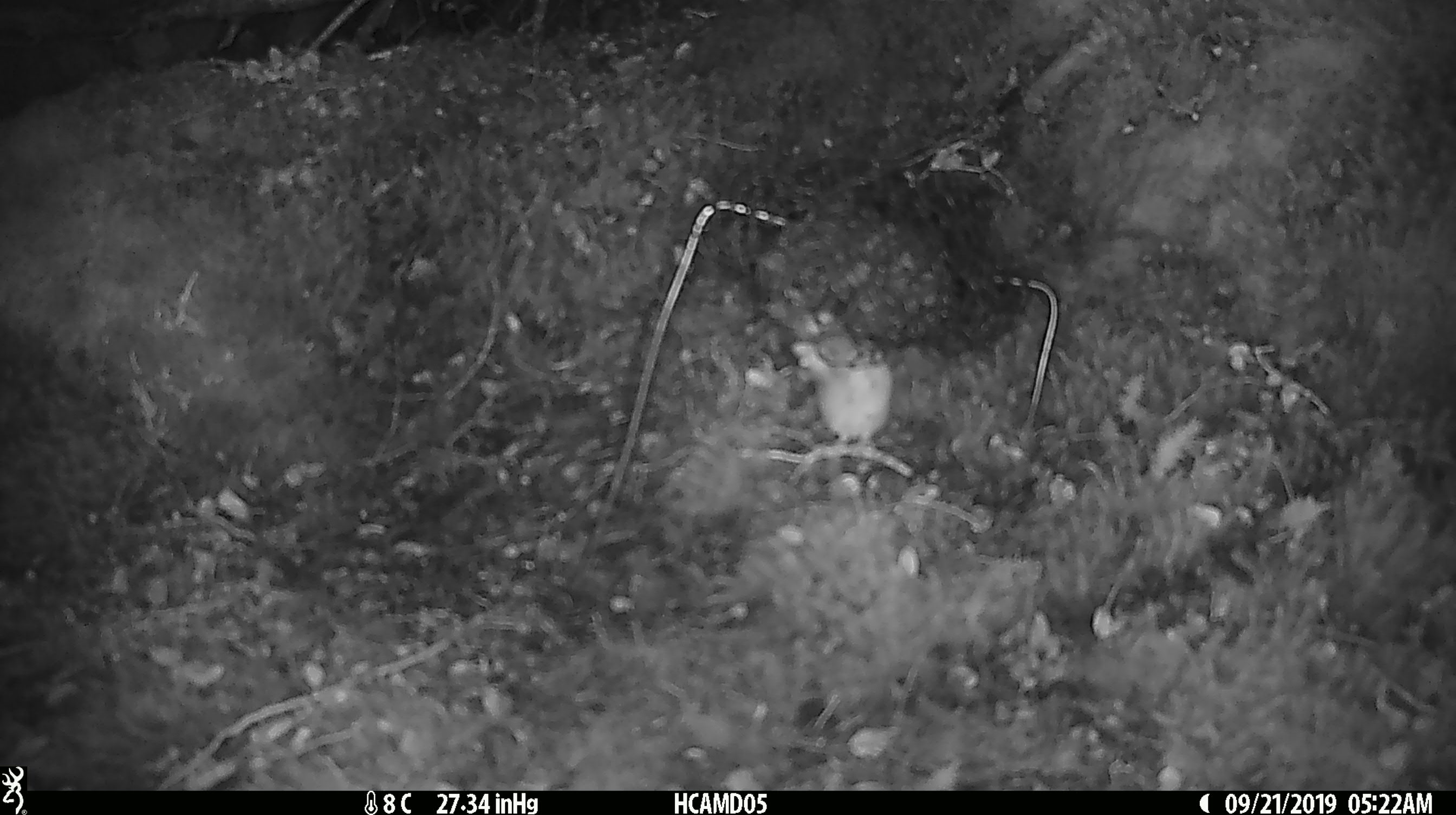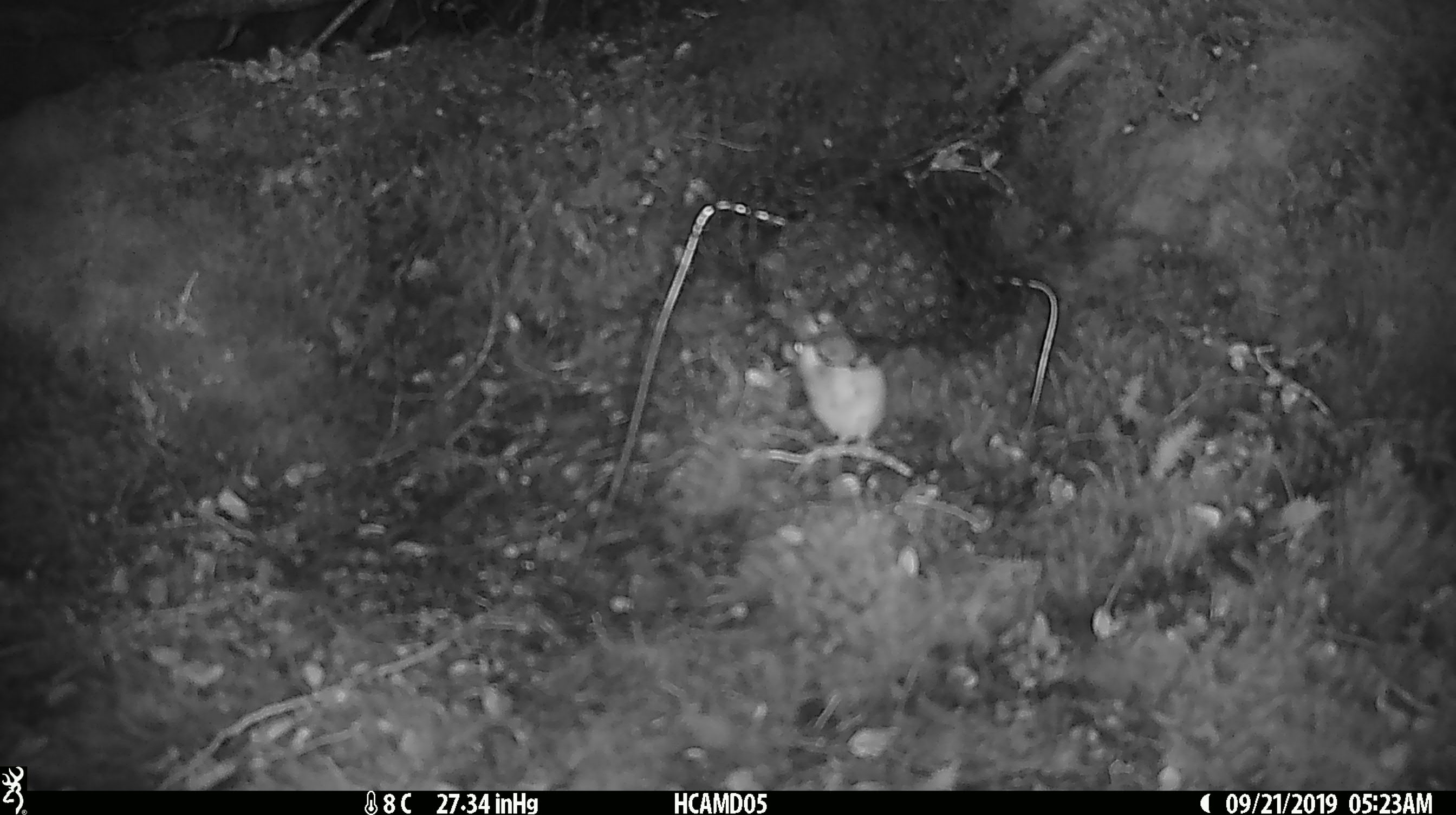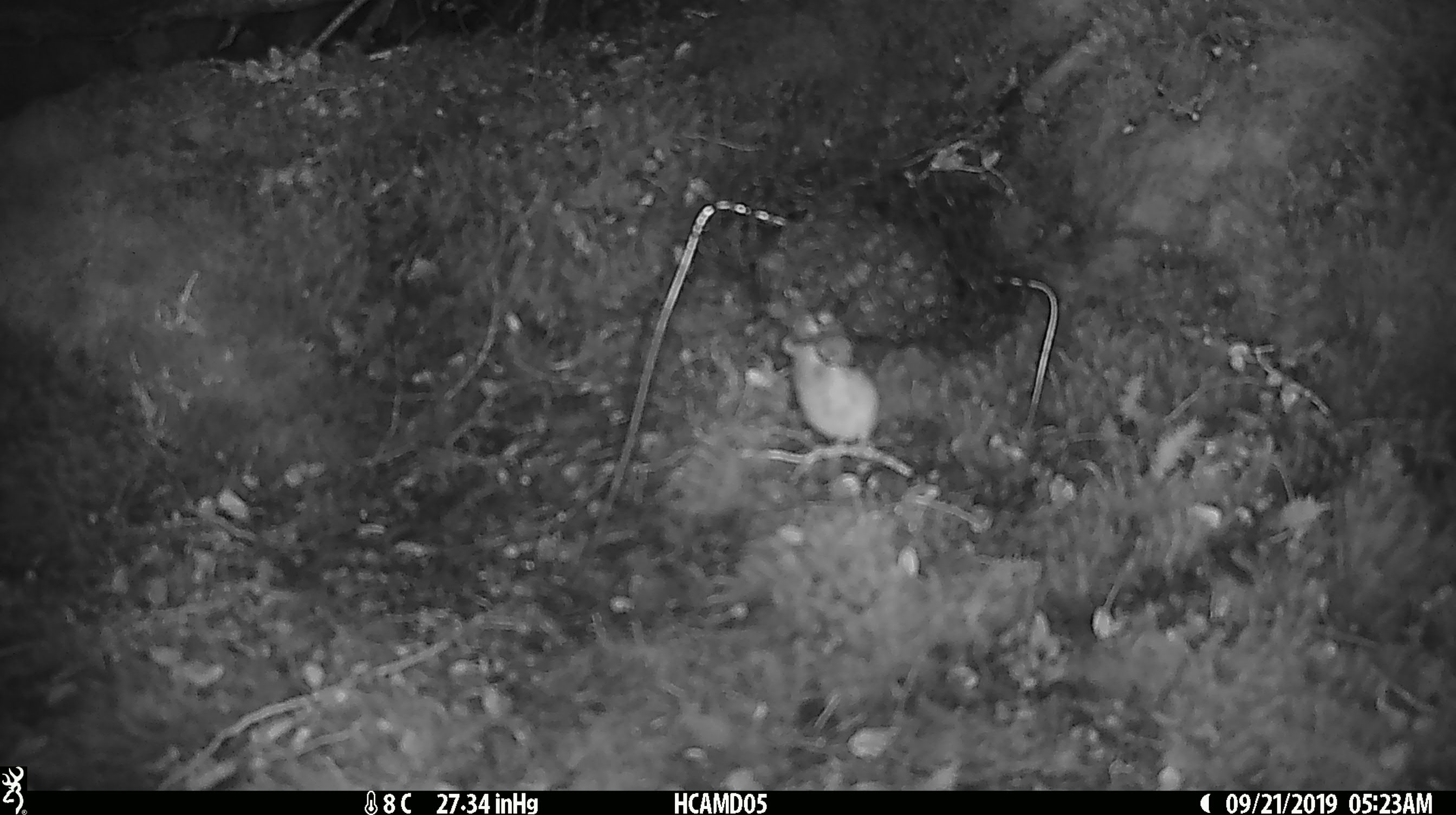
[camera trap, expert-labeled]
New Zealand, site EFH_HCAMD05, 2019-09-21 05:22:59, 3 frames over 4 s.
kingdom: Animalia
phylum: Chordata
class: Mammalia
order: Rodentia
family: Muridae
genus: Mus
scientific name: Mus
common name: mouse